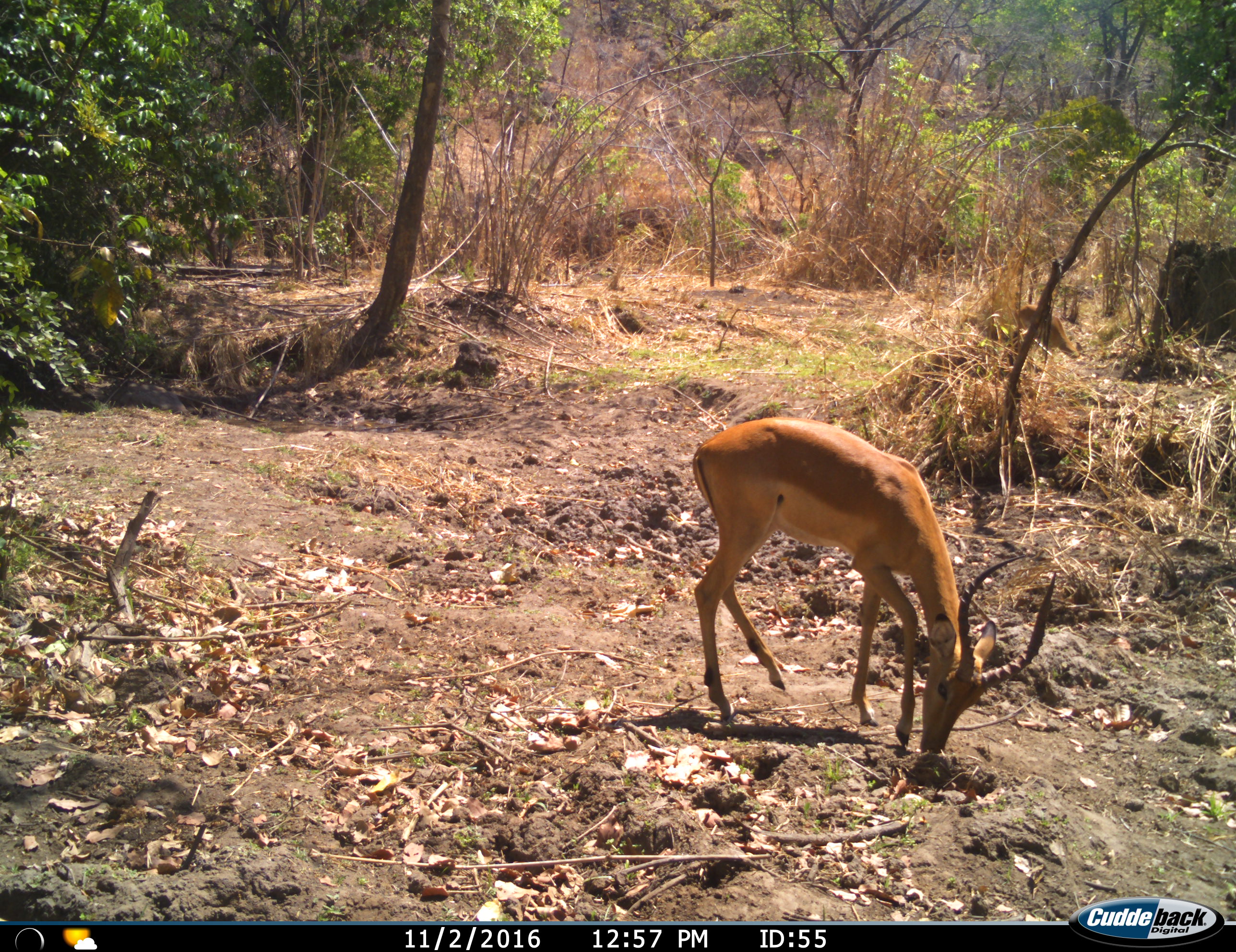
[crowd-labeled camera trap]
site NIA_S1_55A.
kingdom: Animalia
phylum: Chordata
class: Mammalia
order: Artiodactyla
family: Bovidae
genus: Aepyceros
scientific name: Aepyceros melampus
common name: impala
Impala (Aepyceros melampus), count 1. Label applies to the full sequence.